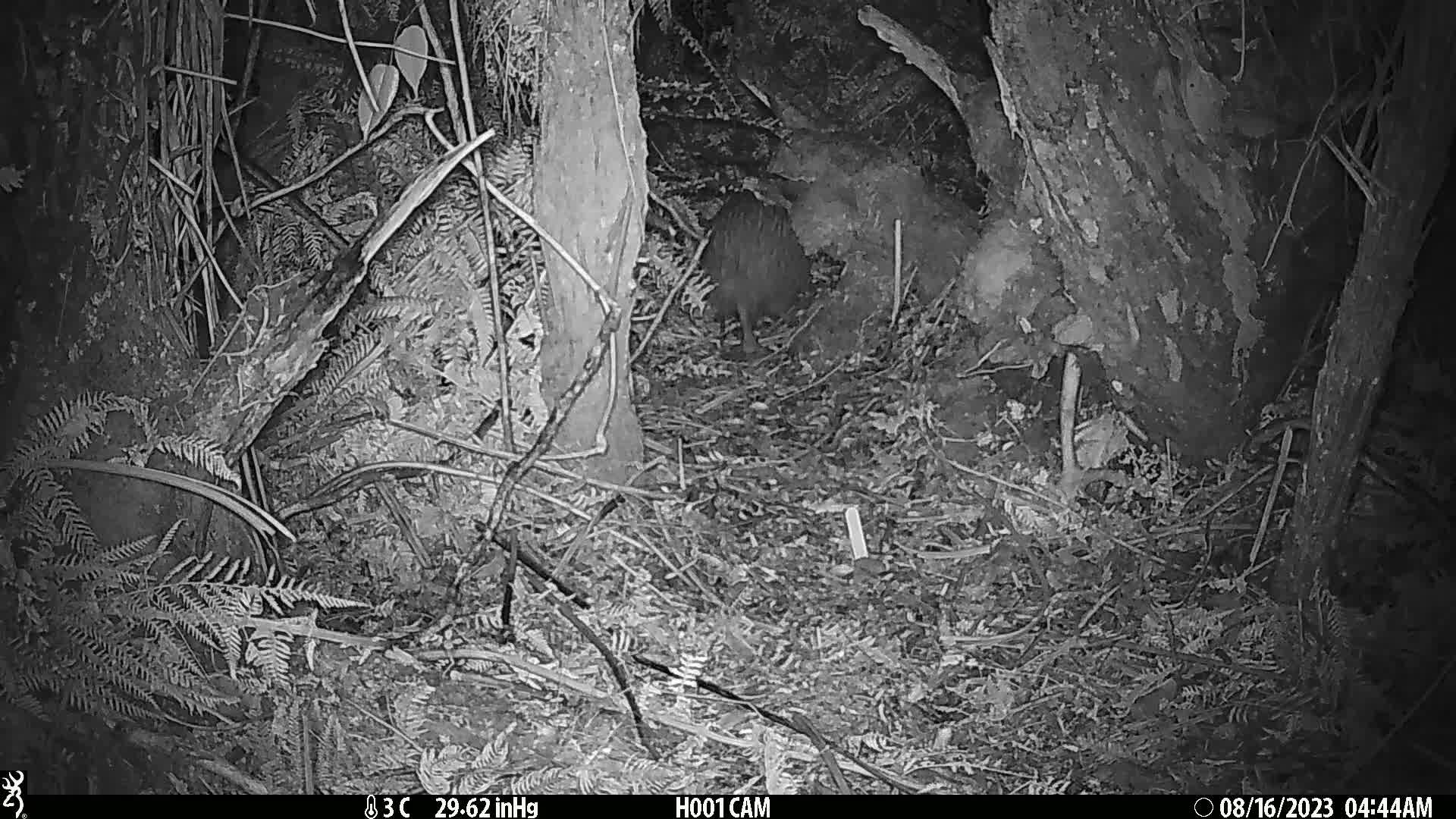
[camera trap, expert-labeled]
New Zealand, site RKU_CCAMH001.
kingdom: Animalia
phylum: Chordata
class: Aves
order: Apterygiformes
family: Apterygidae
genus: Apteryx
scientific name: Apteryx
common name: kiwi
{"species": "kiwi (Apteryx)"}